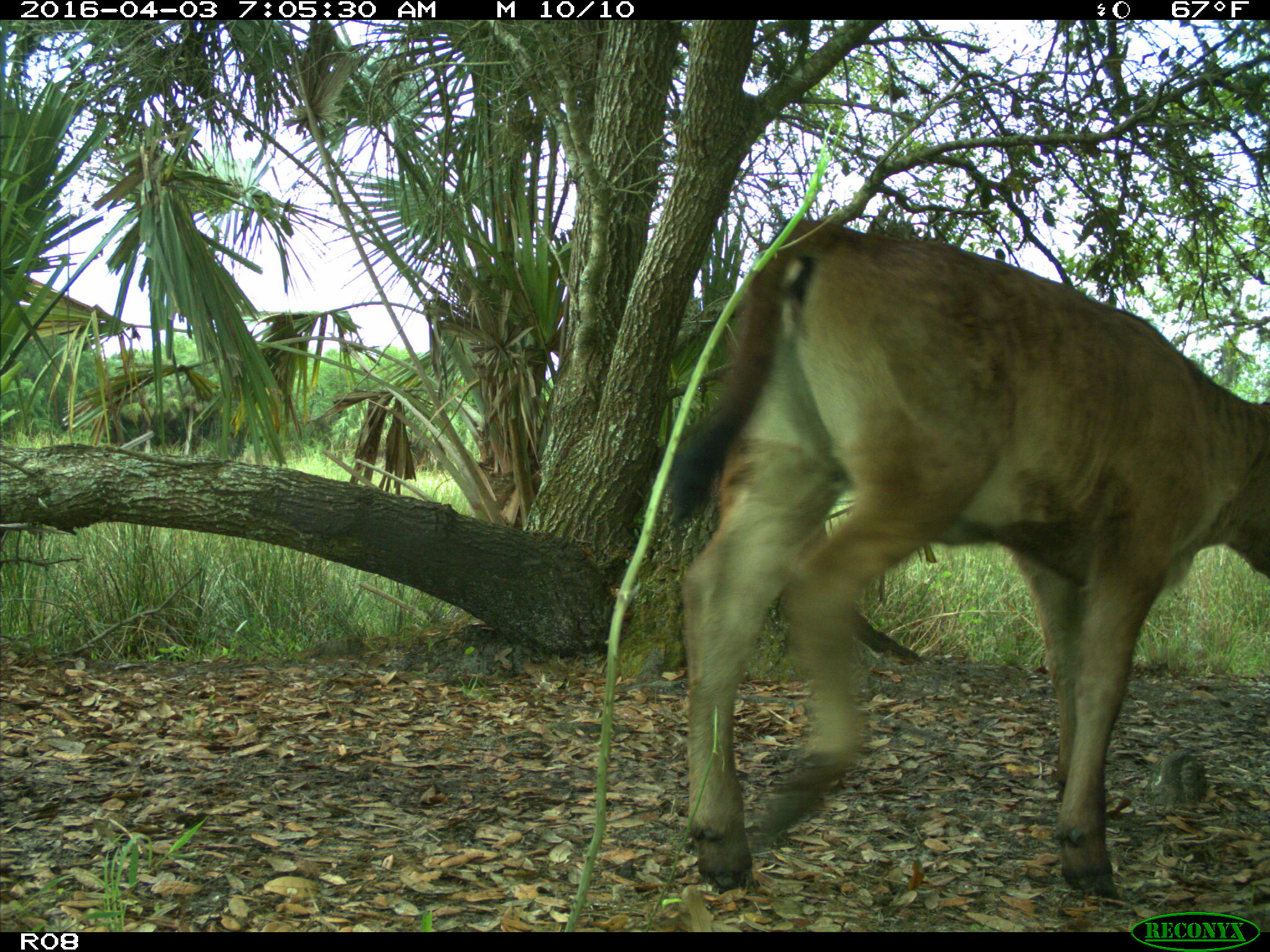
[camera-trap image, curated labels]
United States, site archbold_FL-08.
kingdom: Animalia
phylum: Chordata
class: Mammalia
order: Artiodactyla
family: Bovidae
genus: Bos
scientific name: Bos taurus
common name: domestic cow